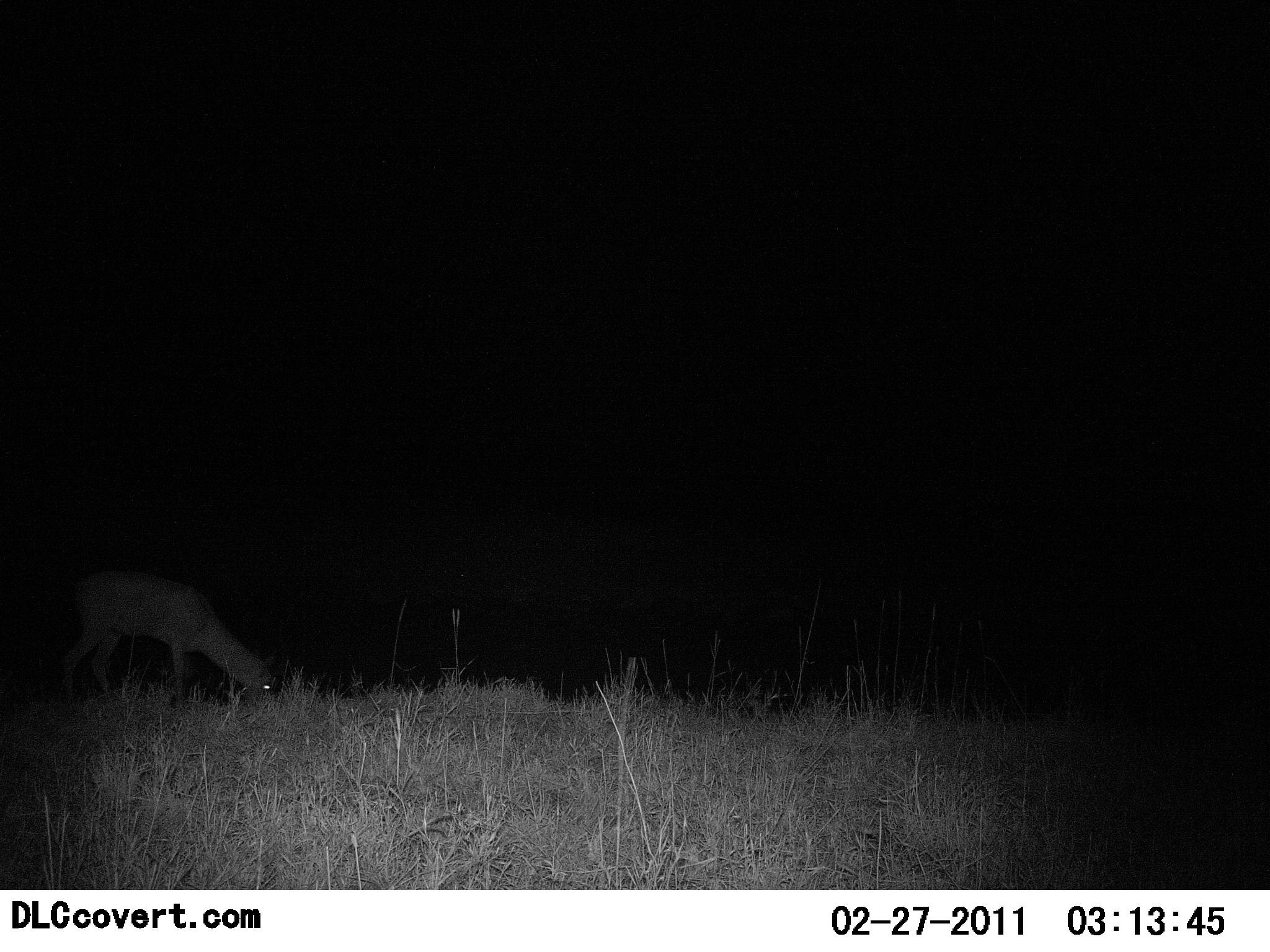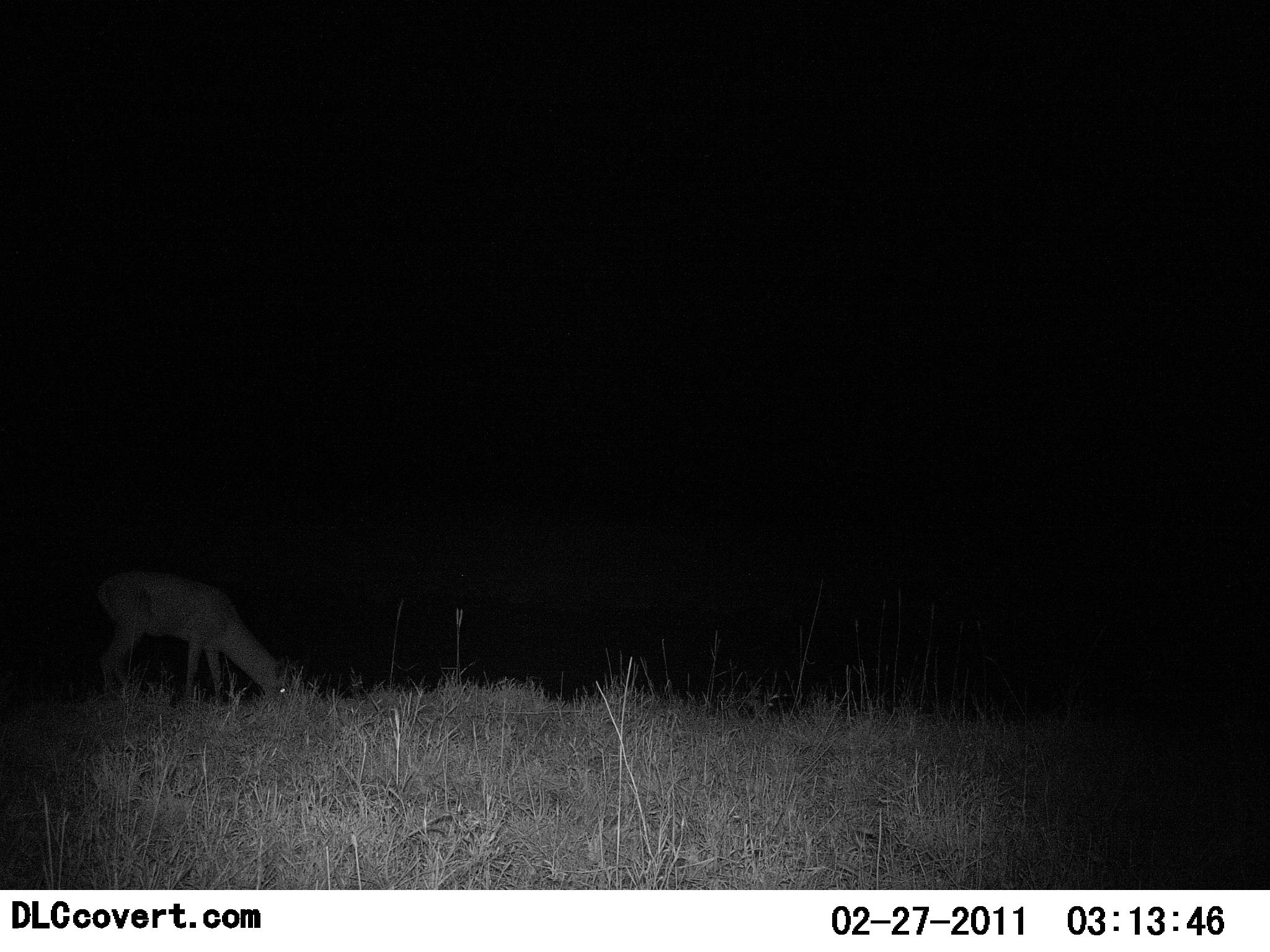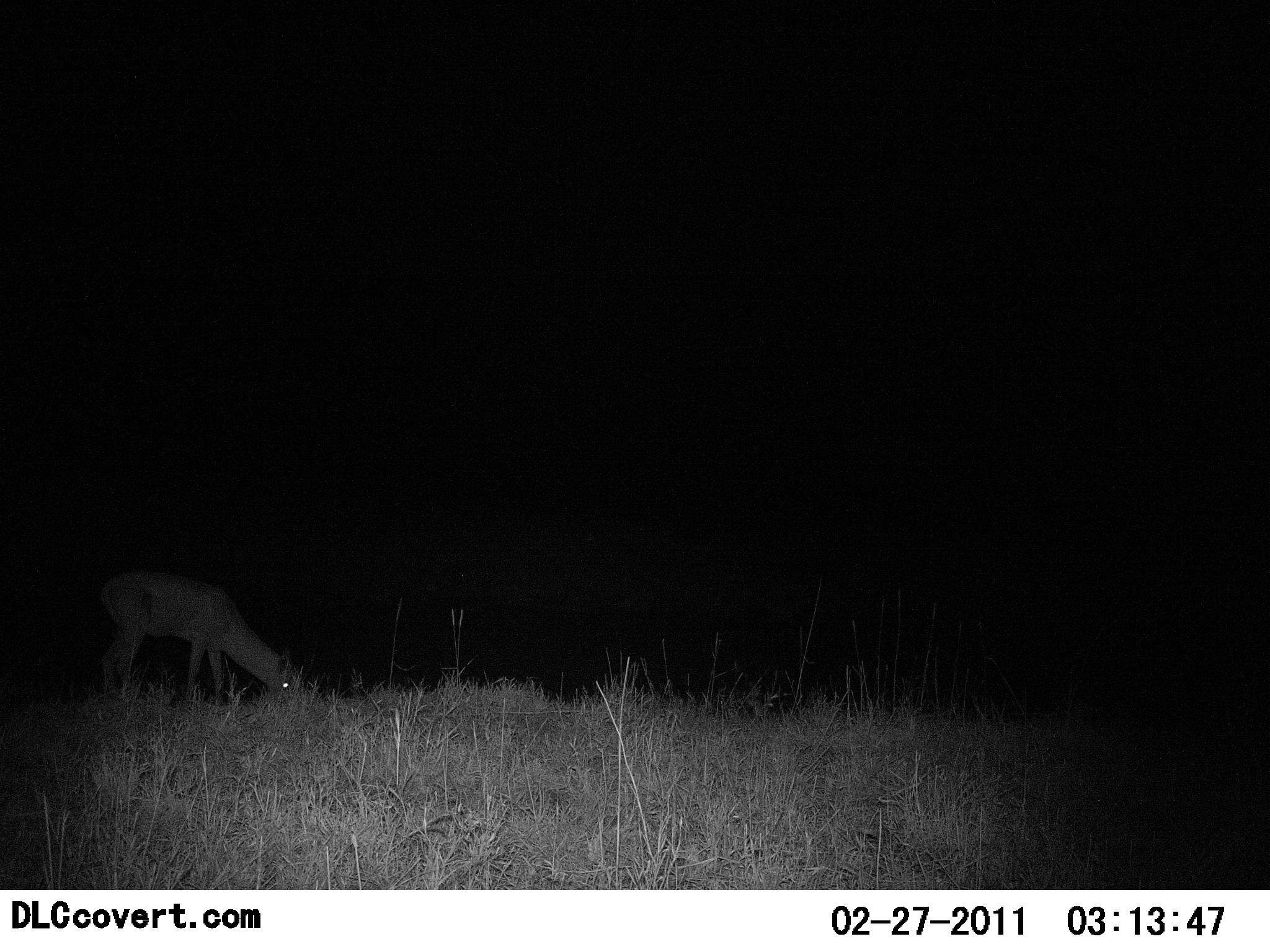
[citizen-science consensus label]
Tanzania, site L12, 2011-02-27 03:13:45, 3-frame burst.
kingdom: Animalia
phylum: Chordata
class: Mammalia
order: Artiodactyla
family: Bovidae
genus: Redunca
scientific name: Redunca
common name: reedbuck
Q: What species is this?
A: Reedbuck (Redunca).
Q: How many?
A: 1.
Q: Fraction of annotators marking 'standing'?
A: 0%.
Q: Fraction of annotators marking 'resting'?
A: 0%.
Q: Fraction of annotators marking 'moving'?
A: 0%.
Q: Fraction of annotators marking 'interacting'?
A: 0%.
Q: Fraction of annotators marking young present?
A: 0%.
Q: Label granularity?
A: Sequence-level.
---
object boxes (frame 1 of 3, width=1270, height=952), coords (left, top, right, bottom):
animal: (61, 570, 279, 709)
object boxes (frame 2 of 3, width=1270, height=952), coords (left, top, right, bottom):
animal: (92, 568, 293, 703)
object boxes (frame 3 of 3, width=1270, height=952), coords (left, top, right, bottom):
animal: (99, 571, 296, 706)